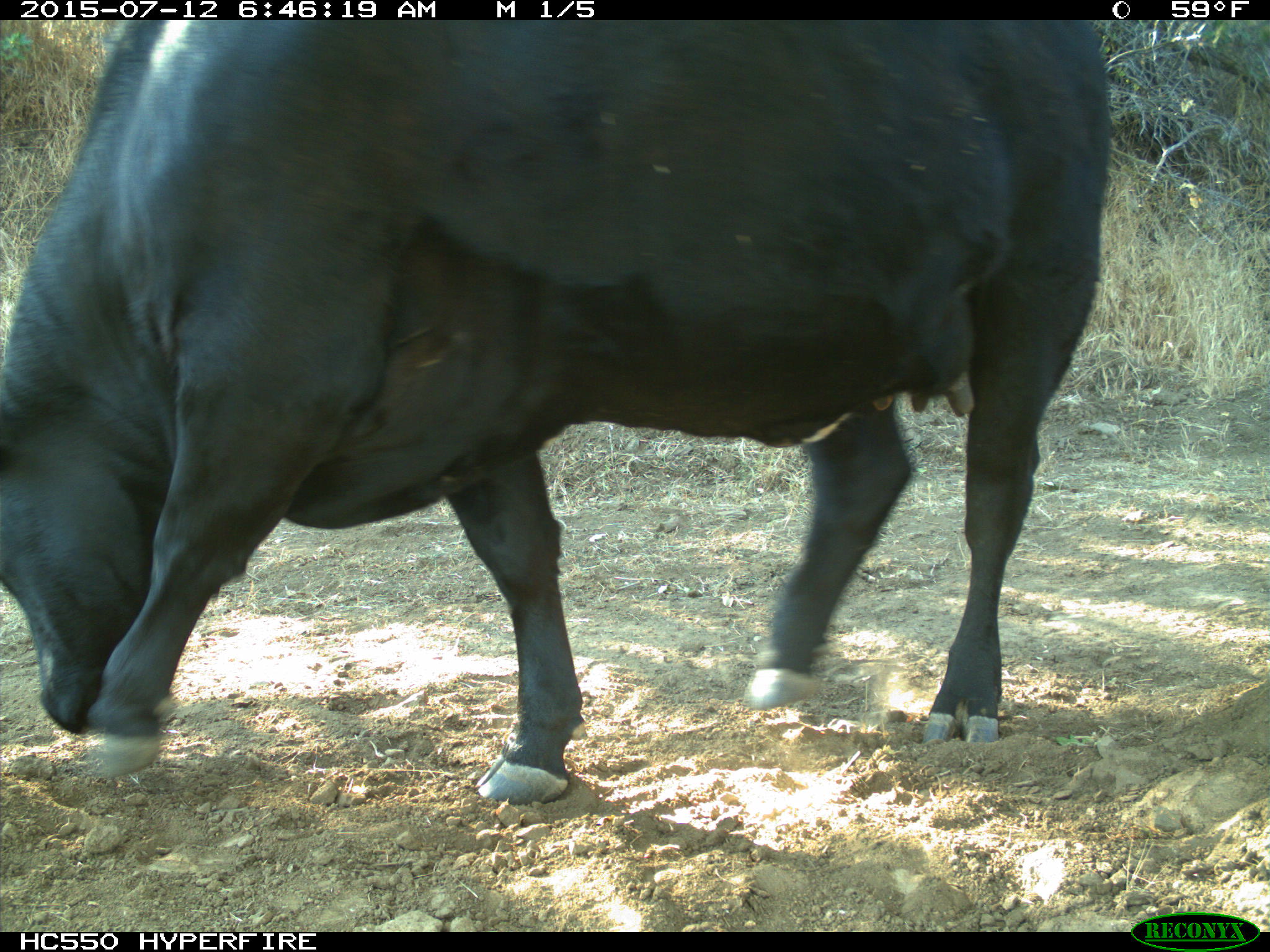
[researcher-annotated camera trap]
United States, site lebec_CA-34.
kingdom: Animalia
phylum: Chordata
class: Mammalia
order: Artiodactyla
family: Bovidae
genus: Bos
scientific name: Bos taurus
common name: domestic cow